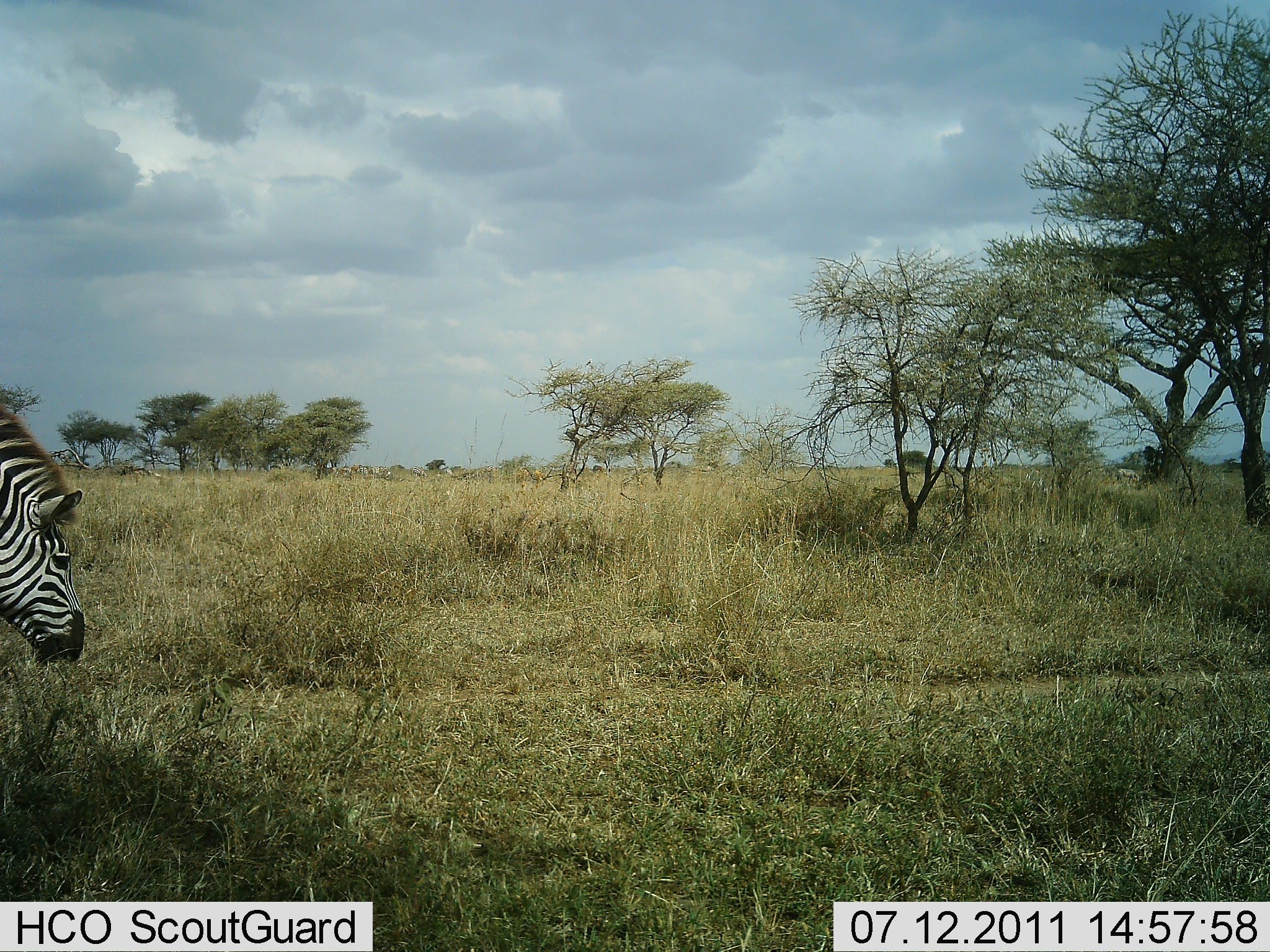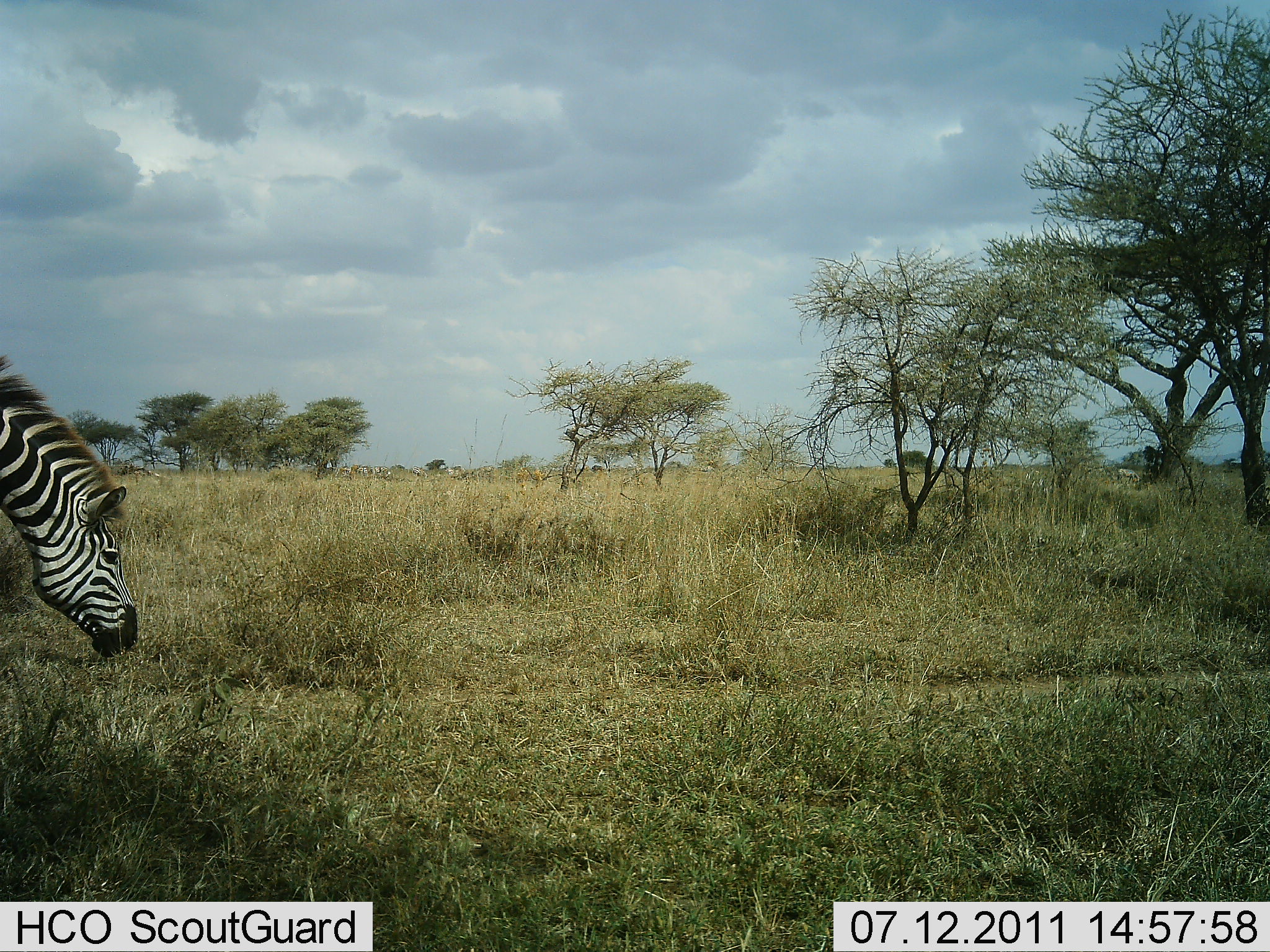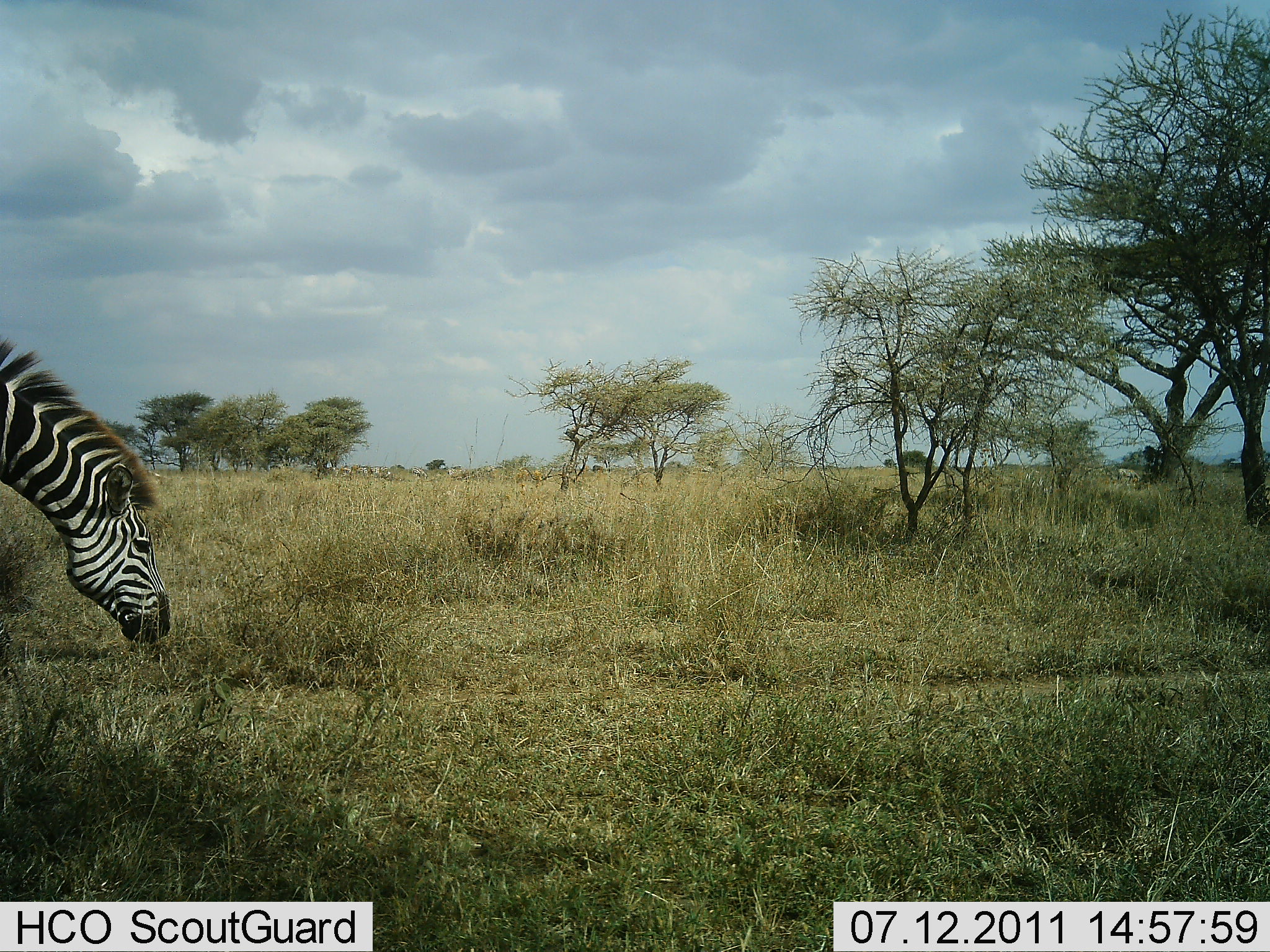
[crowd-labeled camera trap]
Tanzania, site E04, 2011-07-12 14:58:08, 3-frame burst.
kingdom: Animalia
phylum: Chordata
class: Mammalia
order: Perissodactyla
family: Equidae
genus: Equus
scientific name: Equus quagga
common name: plains zebra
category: zebra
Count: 1.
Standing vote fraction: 10%.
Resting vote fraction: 0%.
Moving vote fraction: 40%.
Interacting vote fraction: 0%.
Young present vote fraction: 0%.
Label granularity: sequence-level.